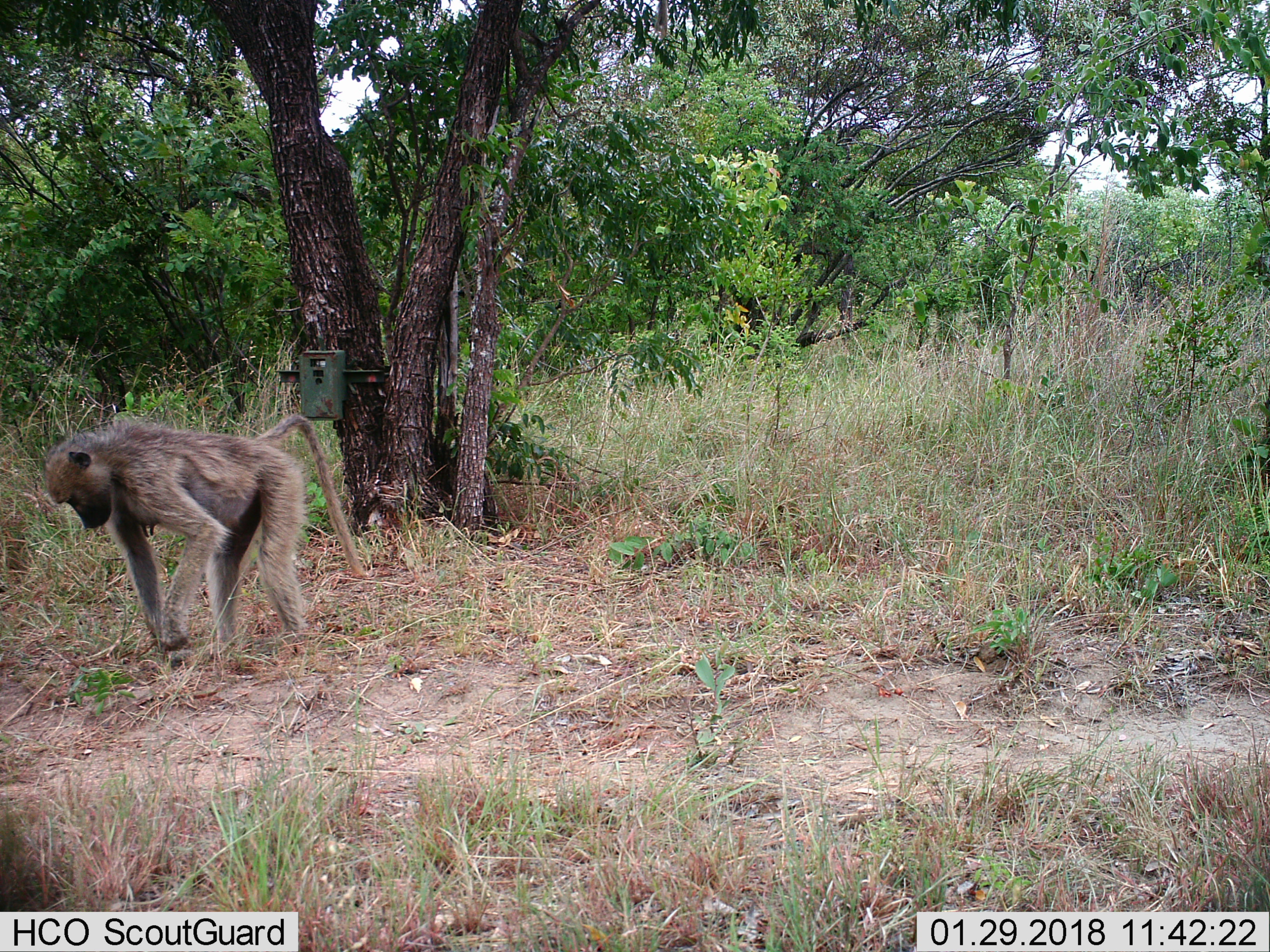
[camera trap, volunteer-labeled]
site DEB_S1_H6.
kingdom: Animalia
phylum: Chordata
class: Mammalia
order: Primates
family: Cercopithecidae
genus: Papio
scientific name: Papio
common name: baboon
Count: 1.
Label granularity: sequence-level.